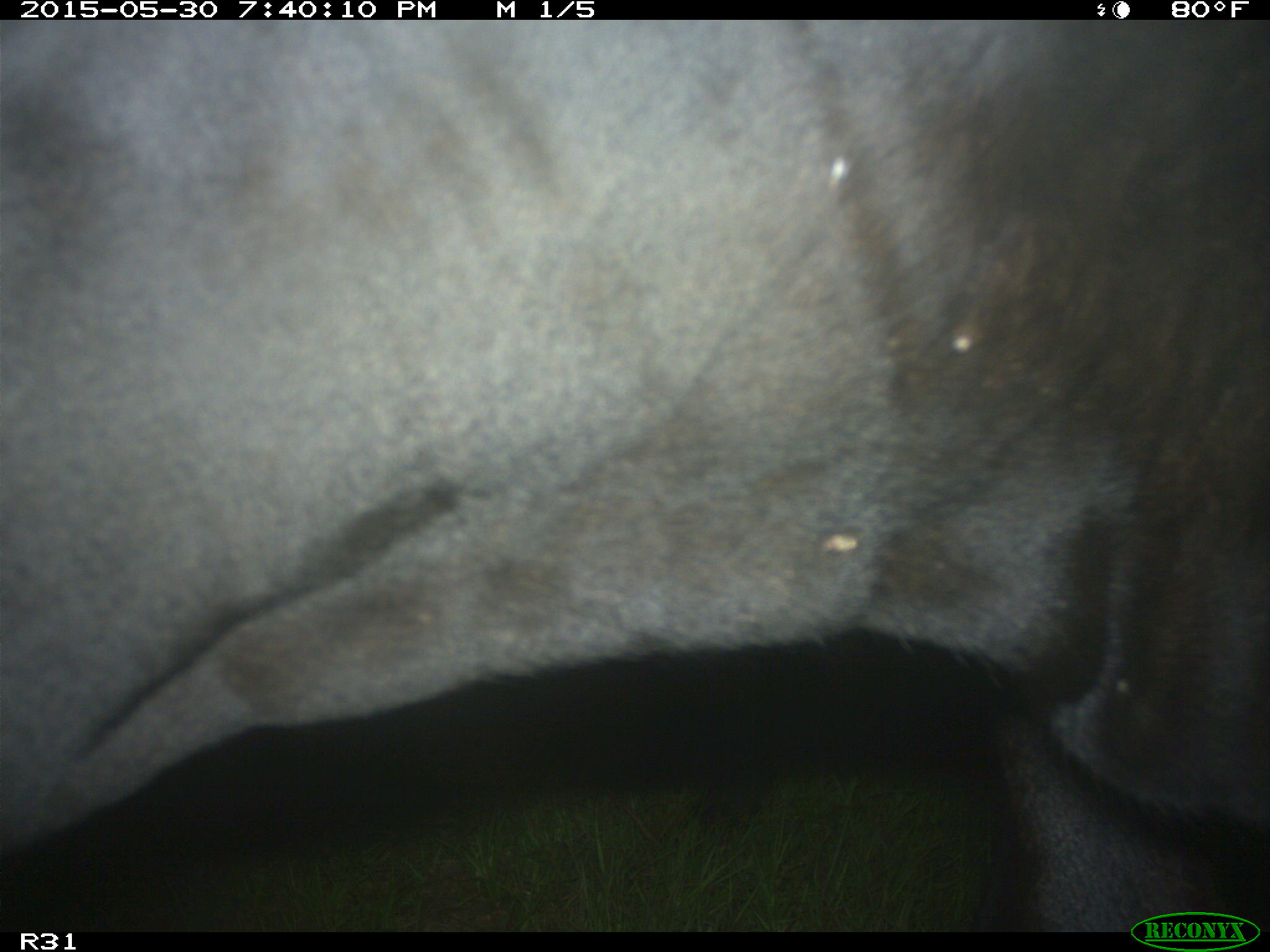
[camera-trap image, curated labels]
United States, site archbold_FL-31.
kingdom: Animalia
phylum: Chordata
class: Mammalia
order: Artiodactyla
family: Bovidae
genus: Bos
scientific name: Bos taurus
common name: domestic cow